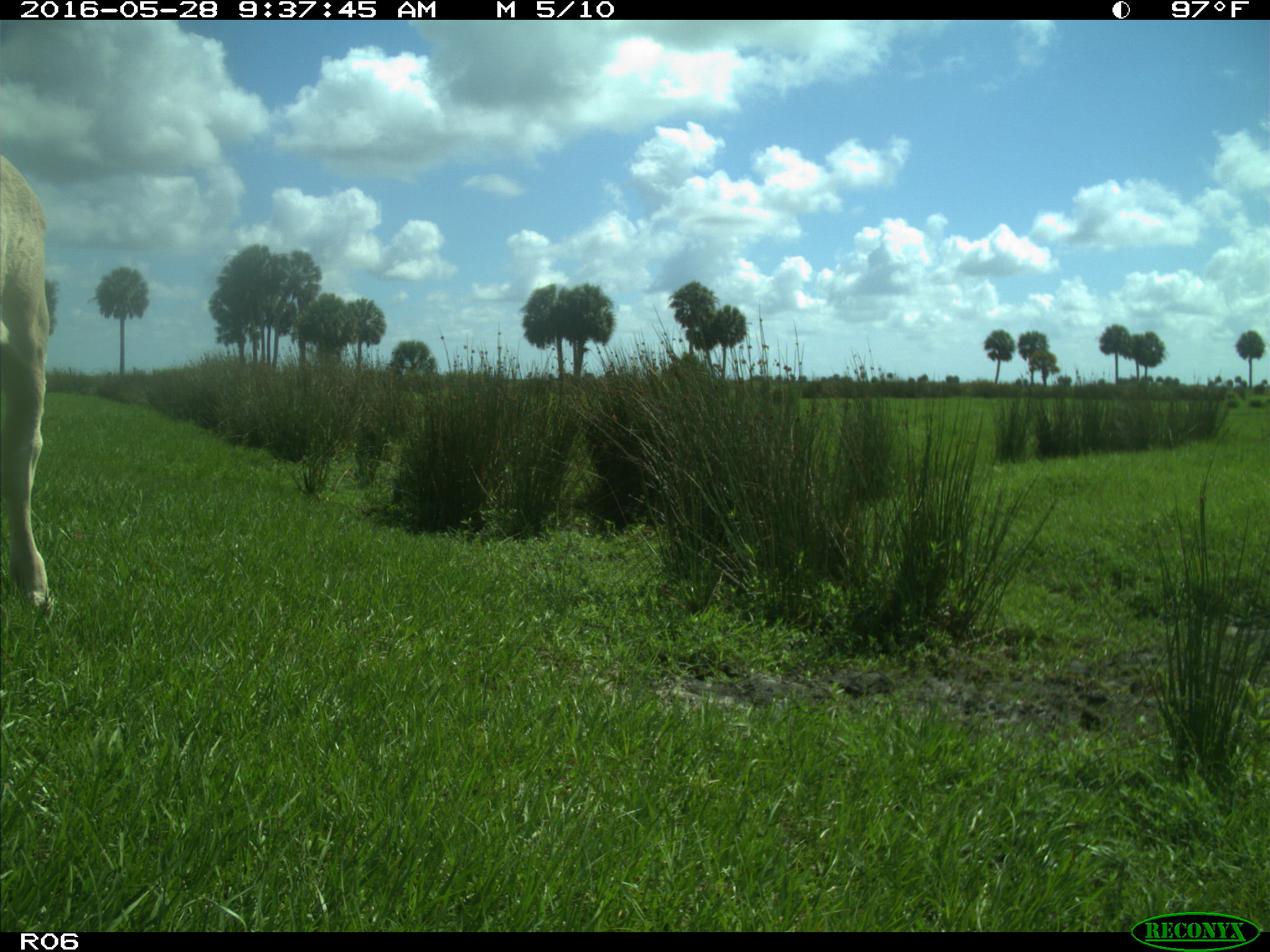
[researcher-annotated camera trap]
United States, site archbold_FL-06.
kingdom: Animalia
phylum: Chordata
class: Mammalia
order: Artiodactyla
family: Bovidae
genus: Bos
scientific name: Bos taurus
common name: domestic cow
Bos taurus (domestic cow).